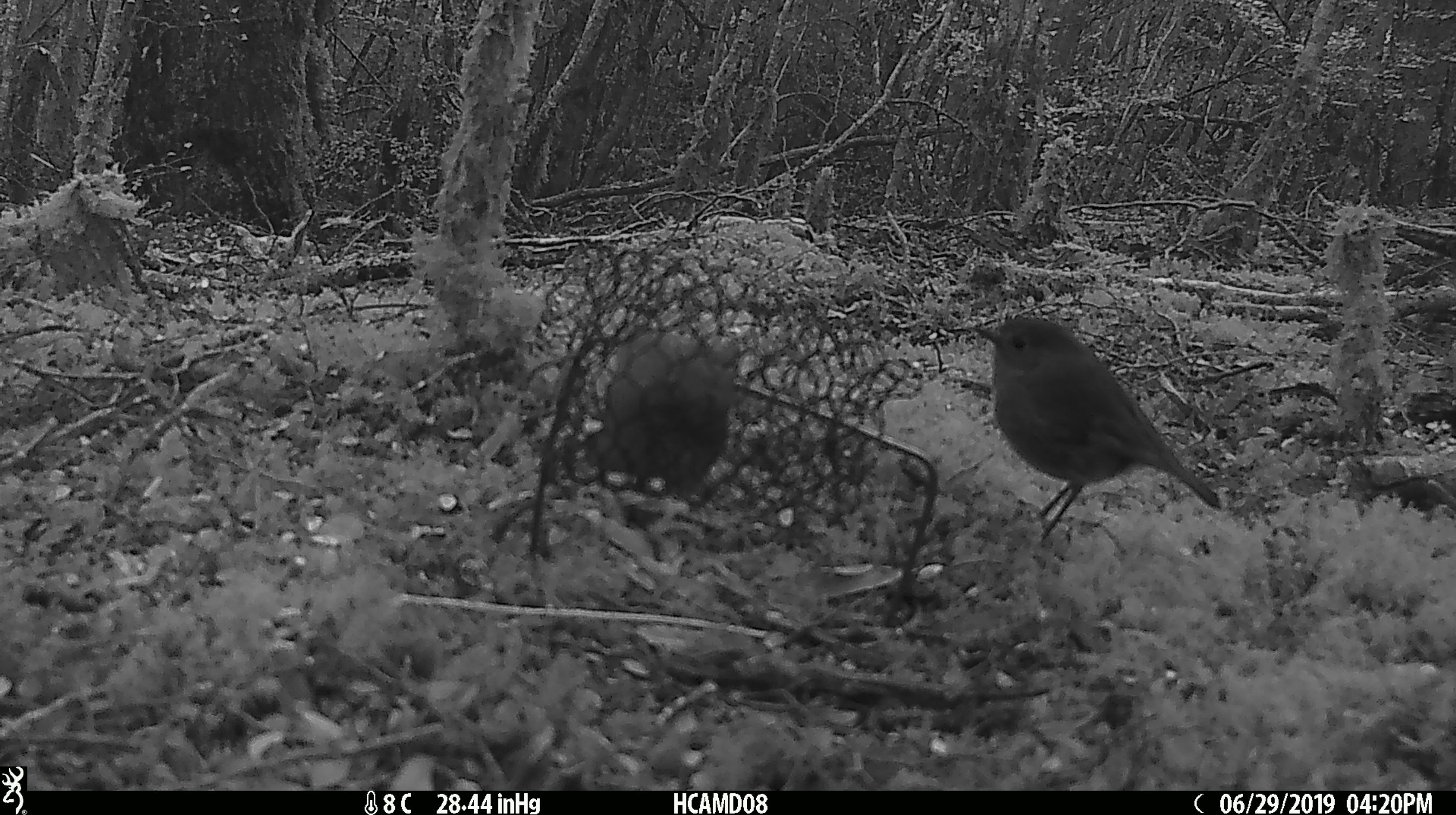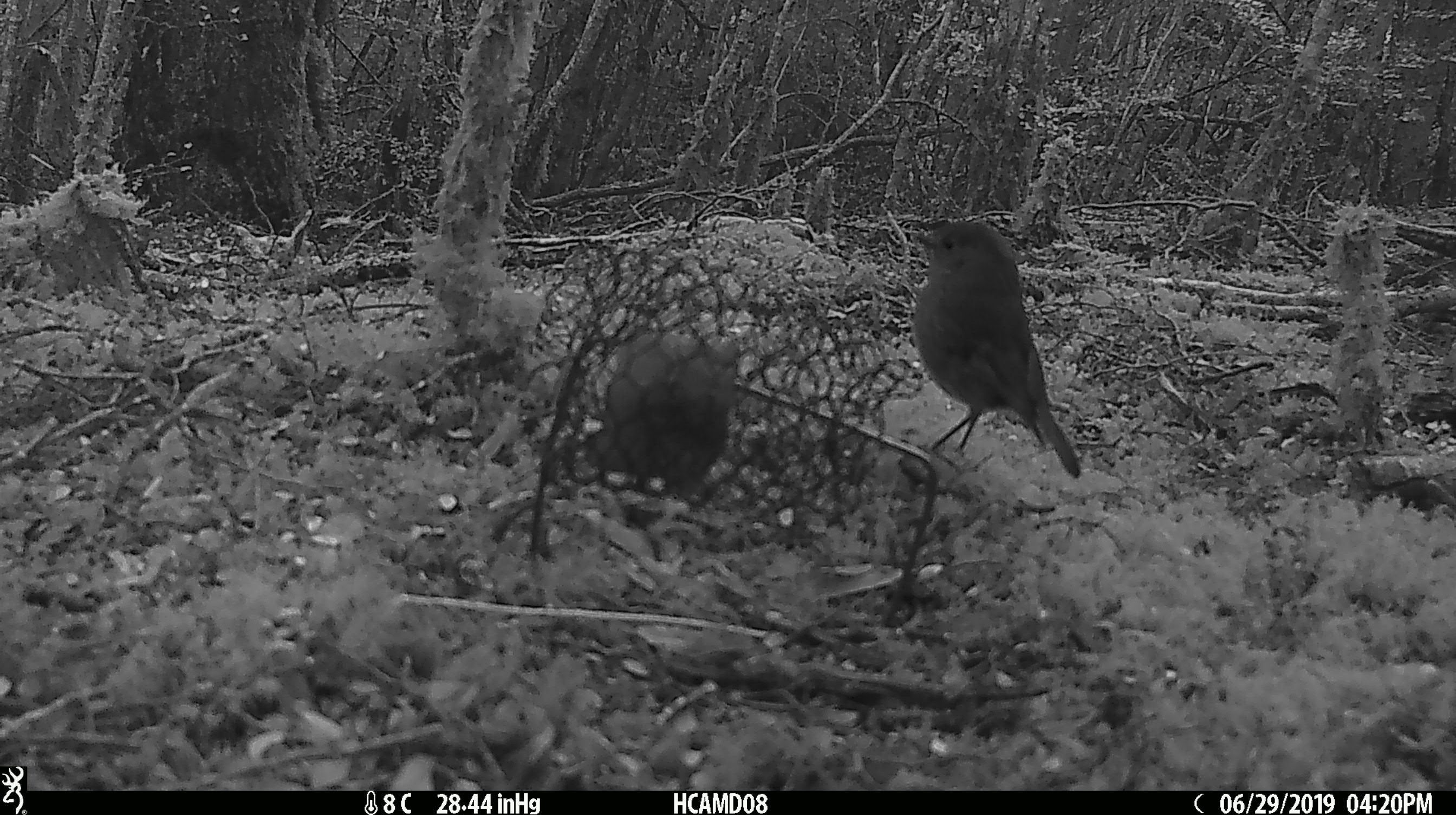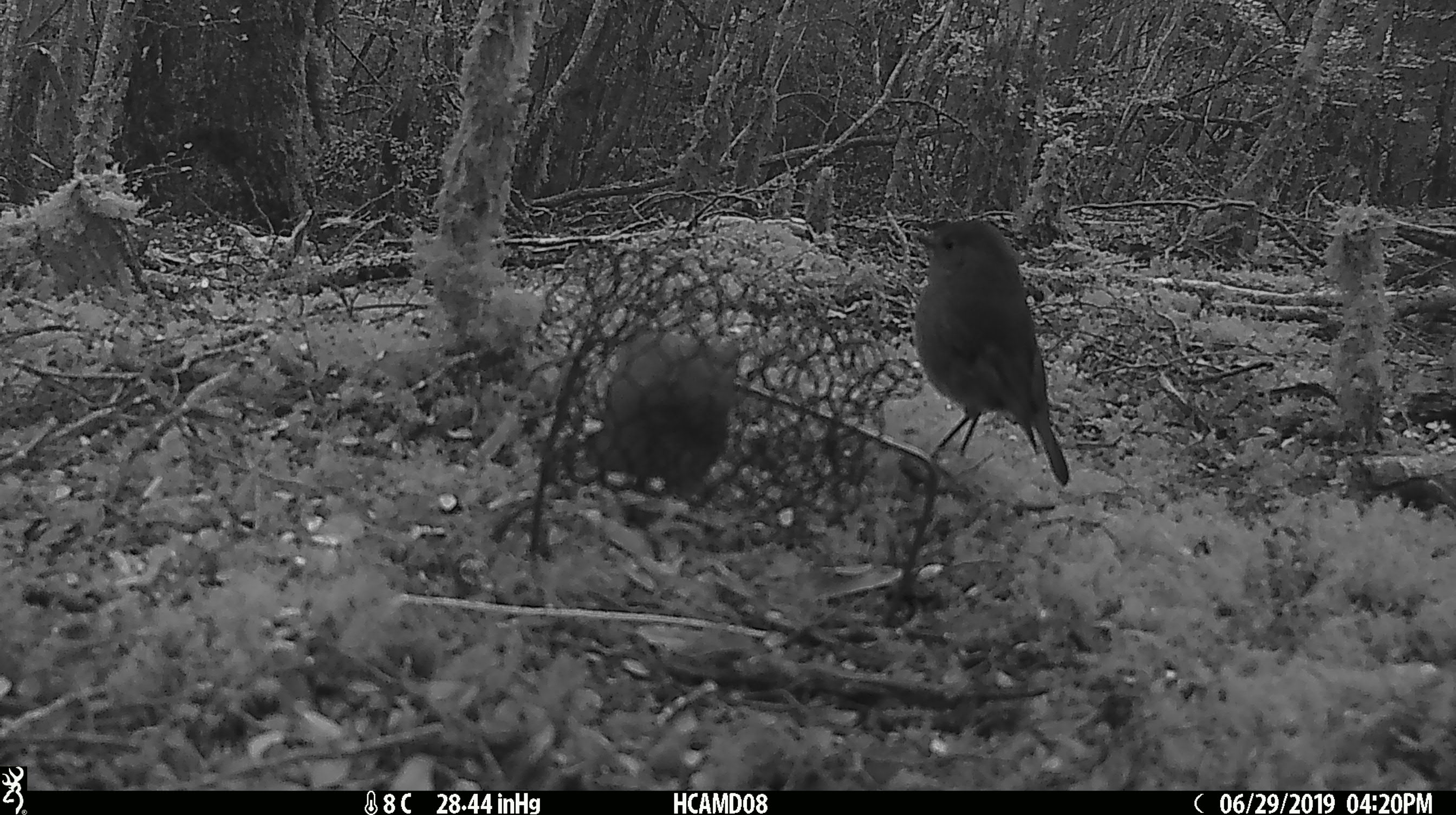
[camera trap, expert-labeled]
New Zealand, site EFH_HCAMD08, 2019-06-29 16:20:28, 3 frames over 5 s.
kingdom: Animalia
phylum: Chordata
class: Aves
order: Passeriformes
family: Petroicidae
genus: Petroica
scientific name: Petroica australis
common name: new zealand robin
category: robin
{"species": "robin (new zealand robin) (Petroica australis)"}